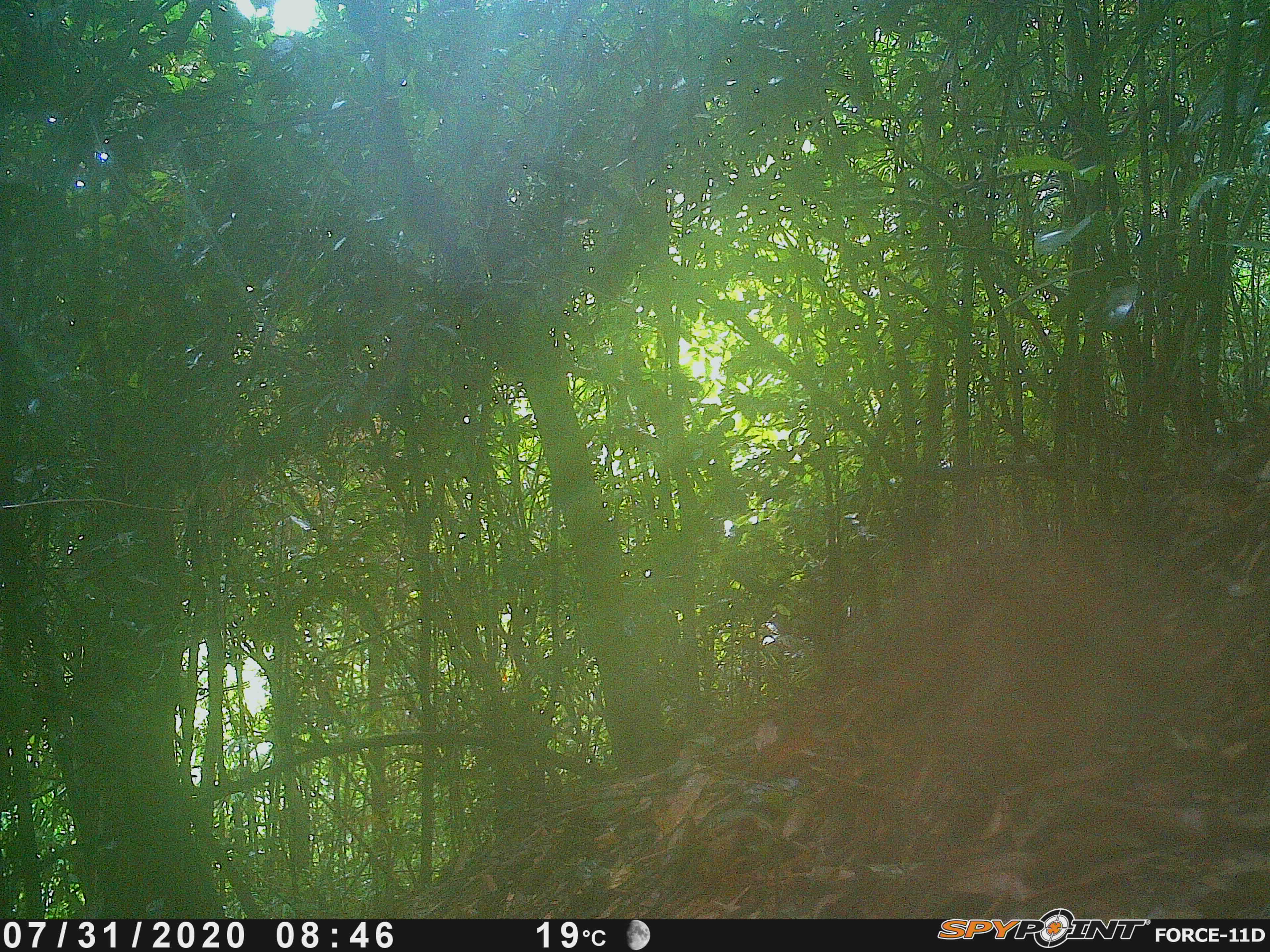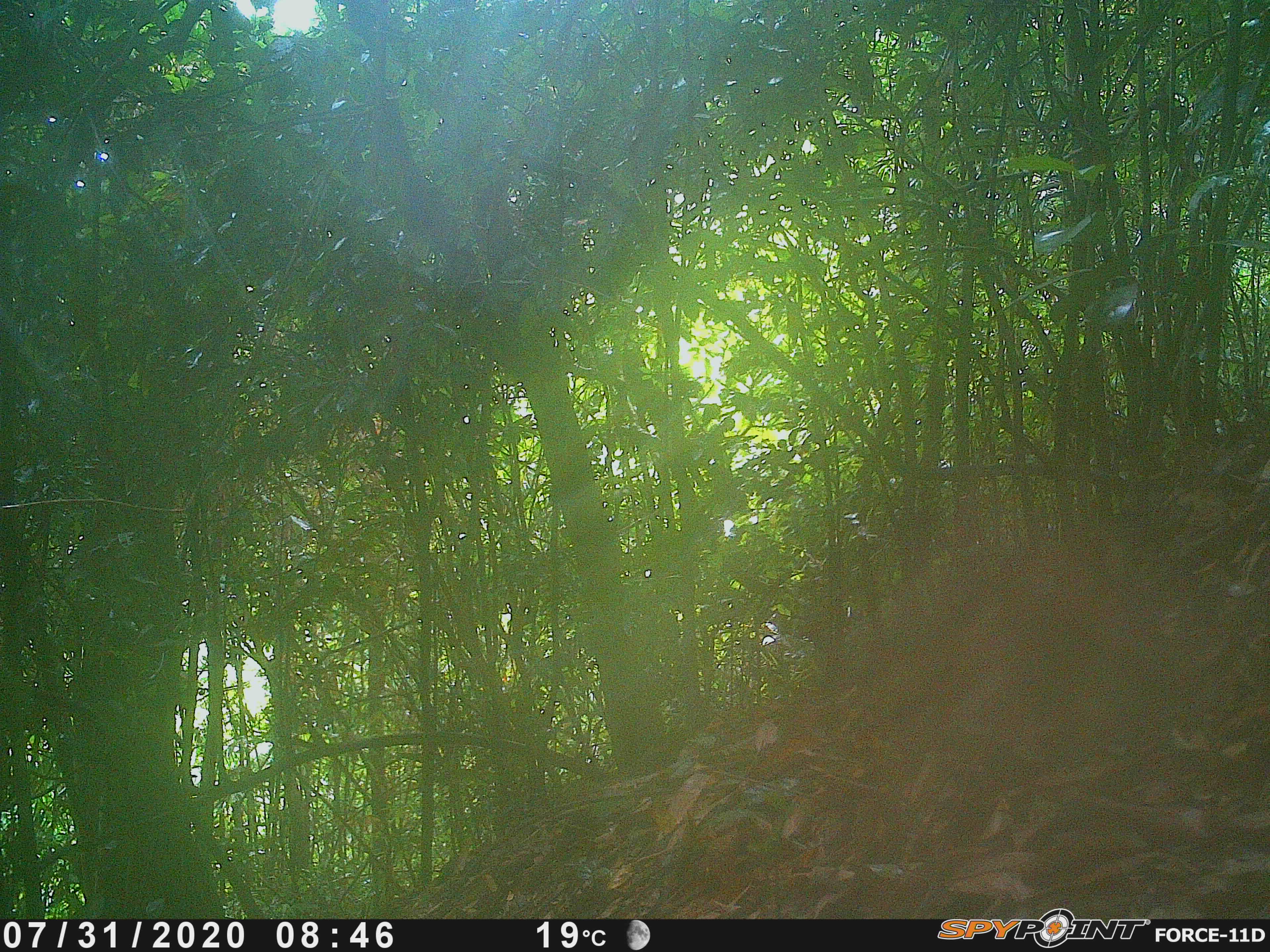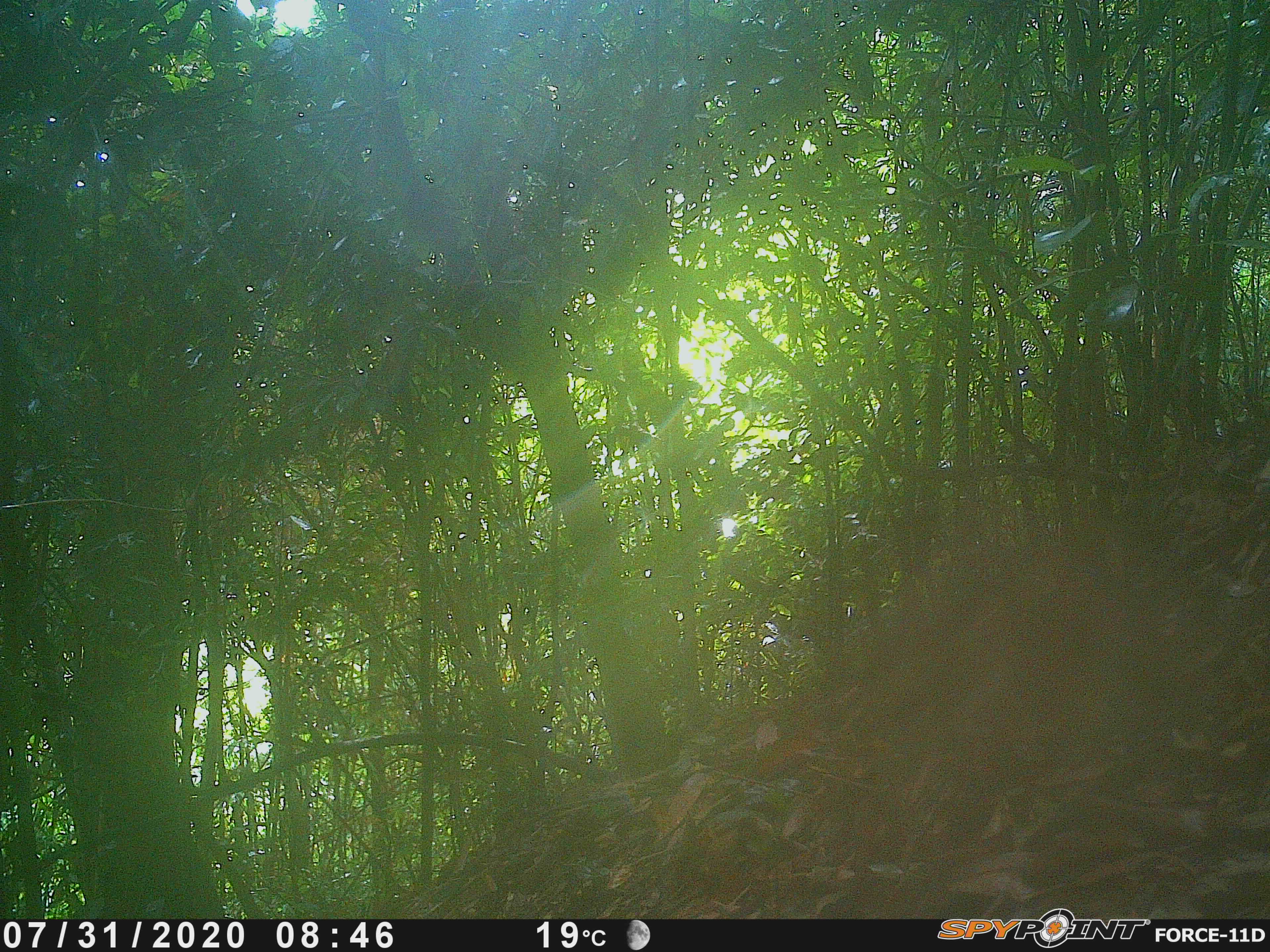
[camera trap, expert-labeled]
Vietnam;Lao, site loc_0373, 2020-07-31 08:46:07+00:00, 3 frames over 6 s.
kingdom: Animalia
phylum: Chordata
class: Aves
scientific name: Aves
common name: bird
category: unidentified bird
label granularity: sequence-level